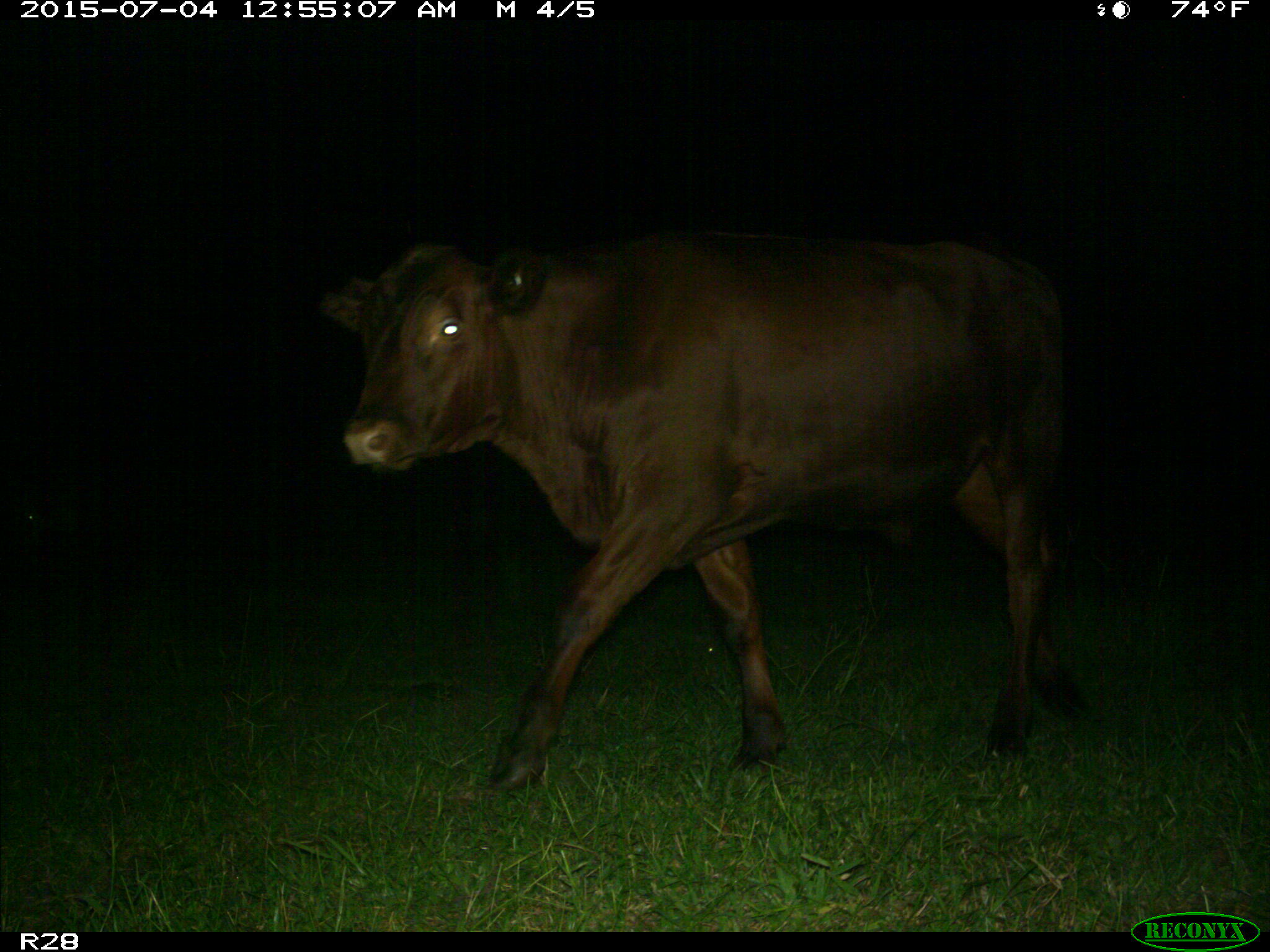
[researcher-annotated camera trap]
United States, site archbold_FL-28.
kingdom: Animalia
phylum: Chordata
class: Mammalia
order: Artiodactyla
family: Bovidae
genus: Bos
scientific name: Bos taurus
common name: domestic cow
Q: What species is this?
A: Bos taurus (domestic cow).